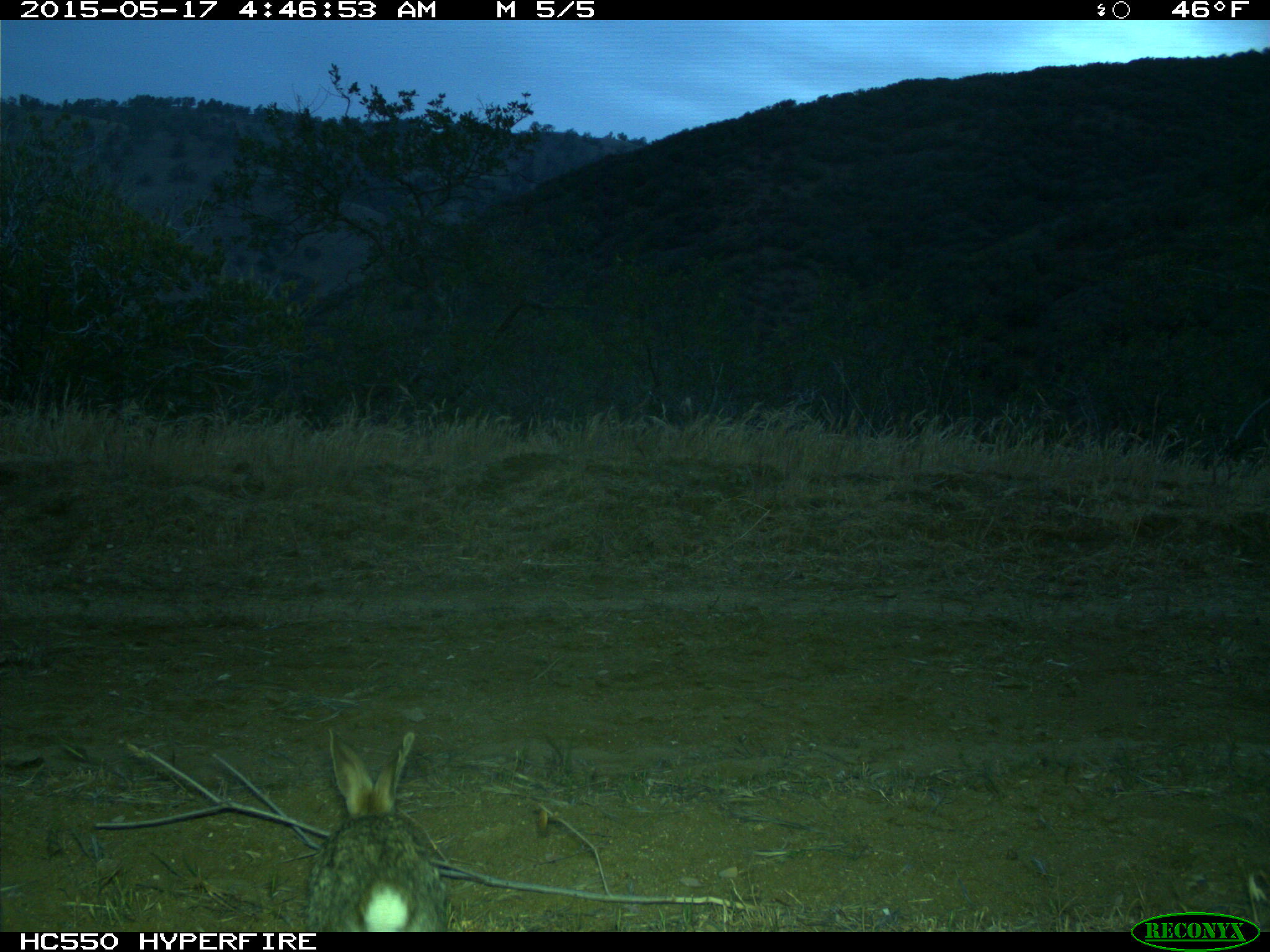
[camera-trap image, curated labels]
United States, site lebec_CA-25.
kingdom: Animalia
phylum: Chordata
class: Mammalia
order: Lagomorpha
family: Leporidae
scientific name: Leporidae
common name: rabbits and hares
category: unidentified rabbit